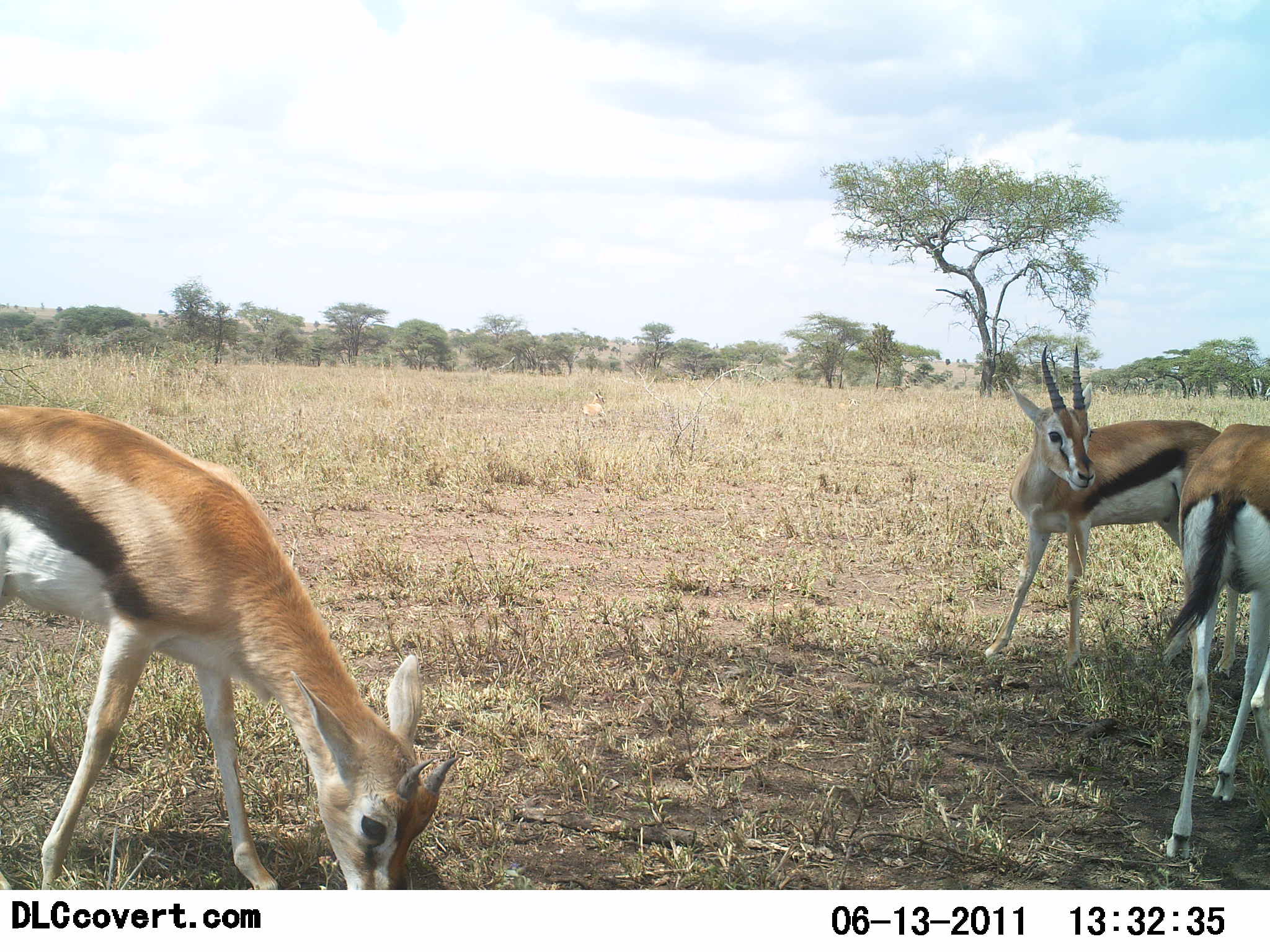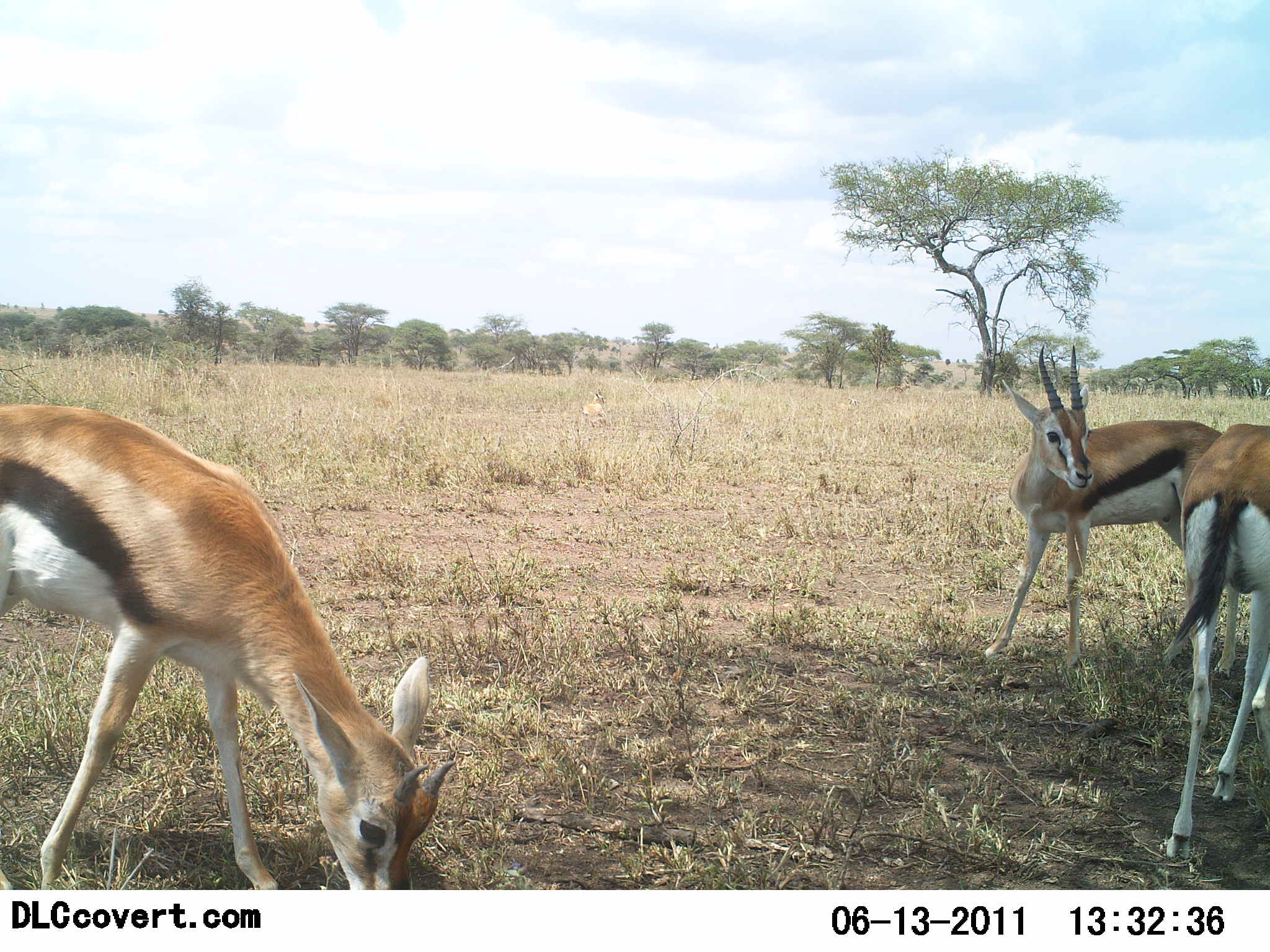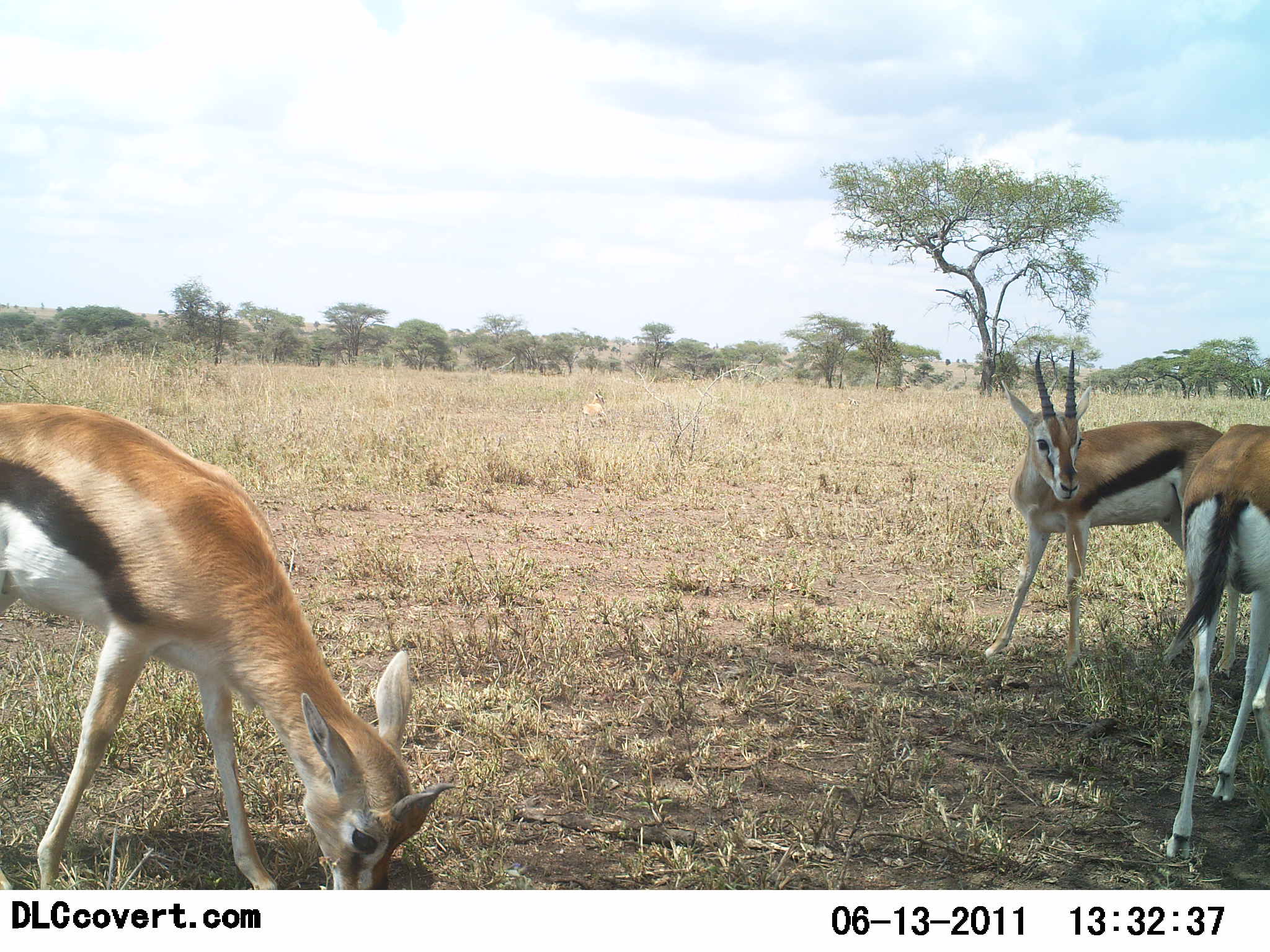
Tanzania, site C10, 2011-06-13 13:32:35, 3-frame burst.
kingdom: Animalia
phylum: Chordata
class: Mammalia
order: Artiodactyla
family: Bovidae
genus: Eudorcas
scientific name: Eudorcas thomsonii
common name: thomson's gazelle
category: gazellethomsons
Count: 3.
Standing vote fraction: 93%.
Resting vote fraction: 7%.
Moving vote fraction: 0%.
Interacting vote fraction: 20%.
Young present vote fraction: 0%.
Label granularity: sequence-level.